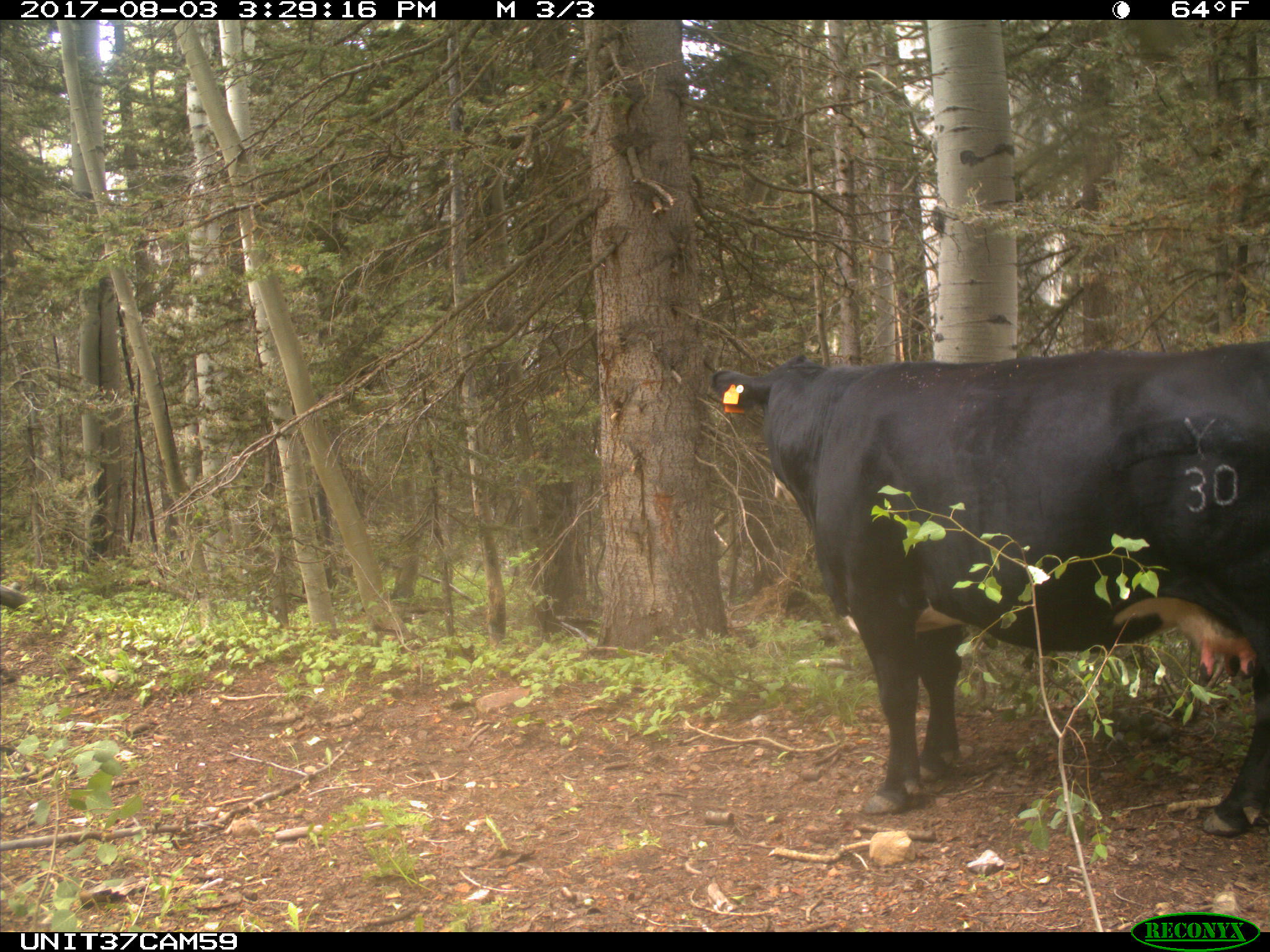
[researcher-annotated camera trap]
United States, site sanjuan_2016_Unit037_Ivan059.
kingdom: Animalia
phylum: Chordata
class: Mammalia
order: Artiodactyla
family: Bovidae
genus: Bos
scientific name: Bos taurus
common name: domestic cow